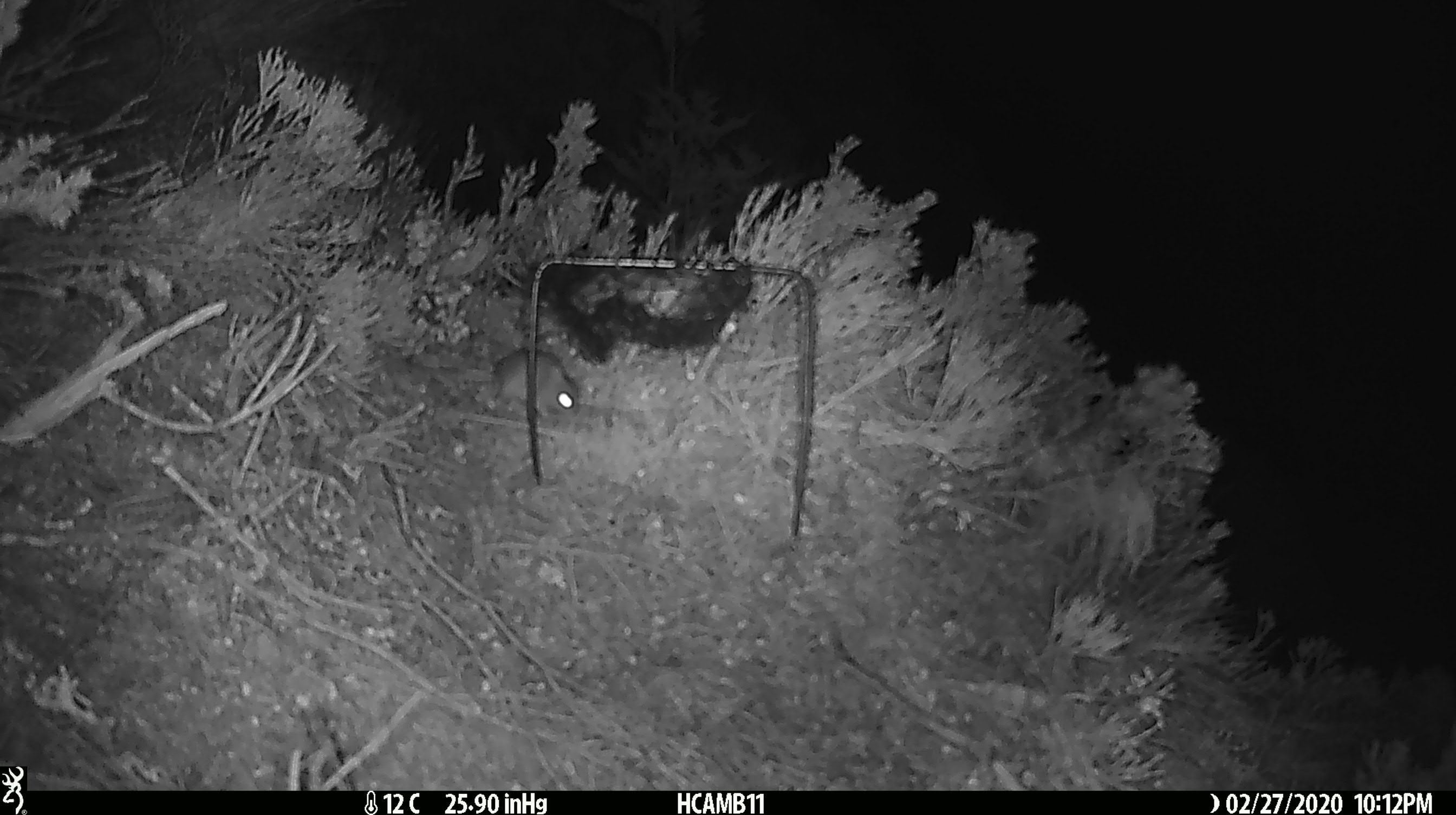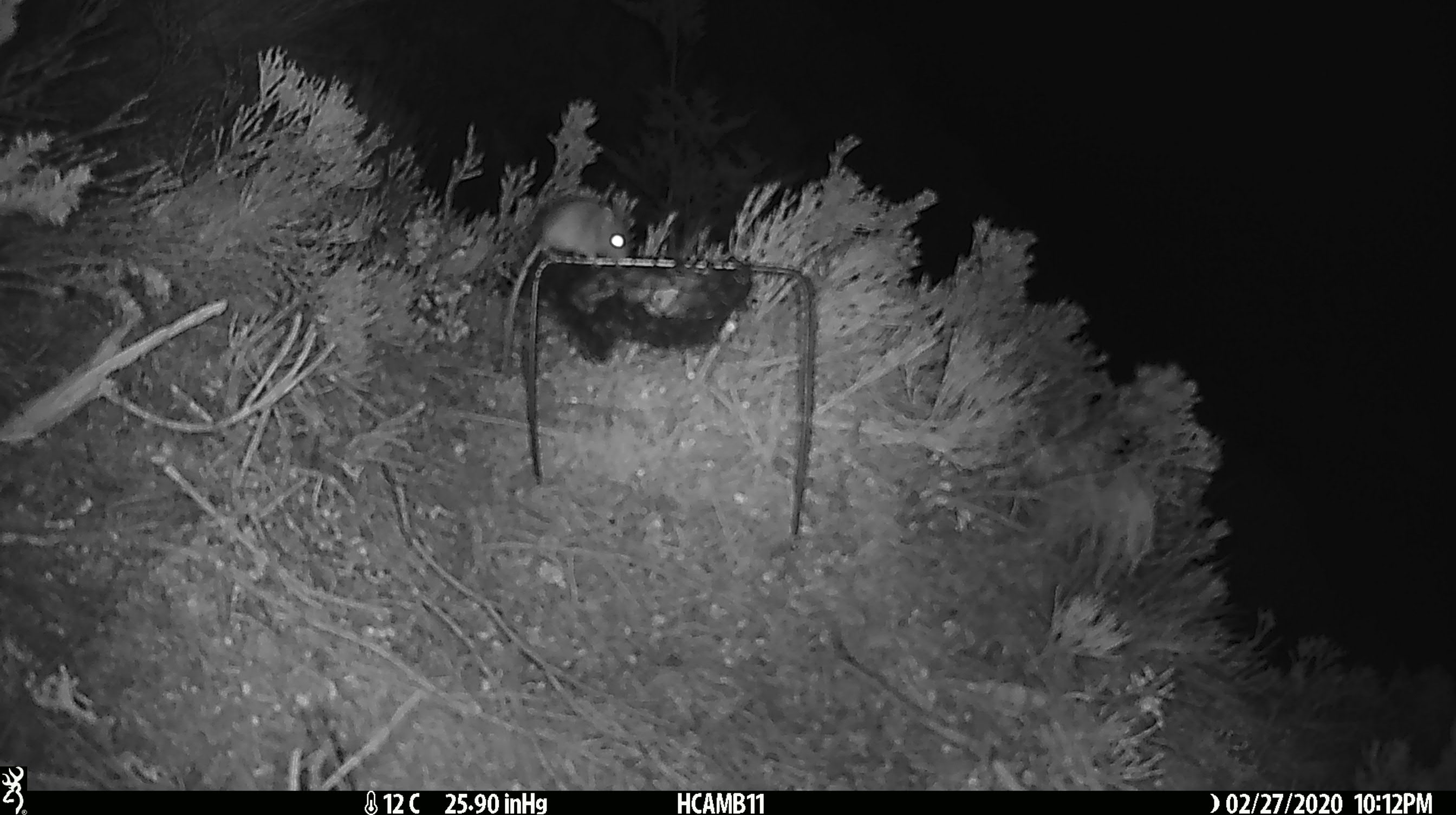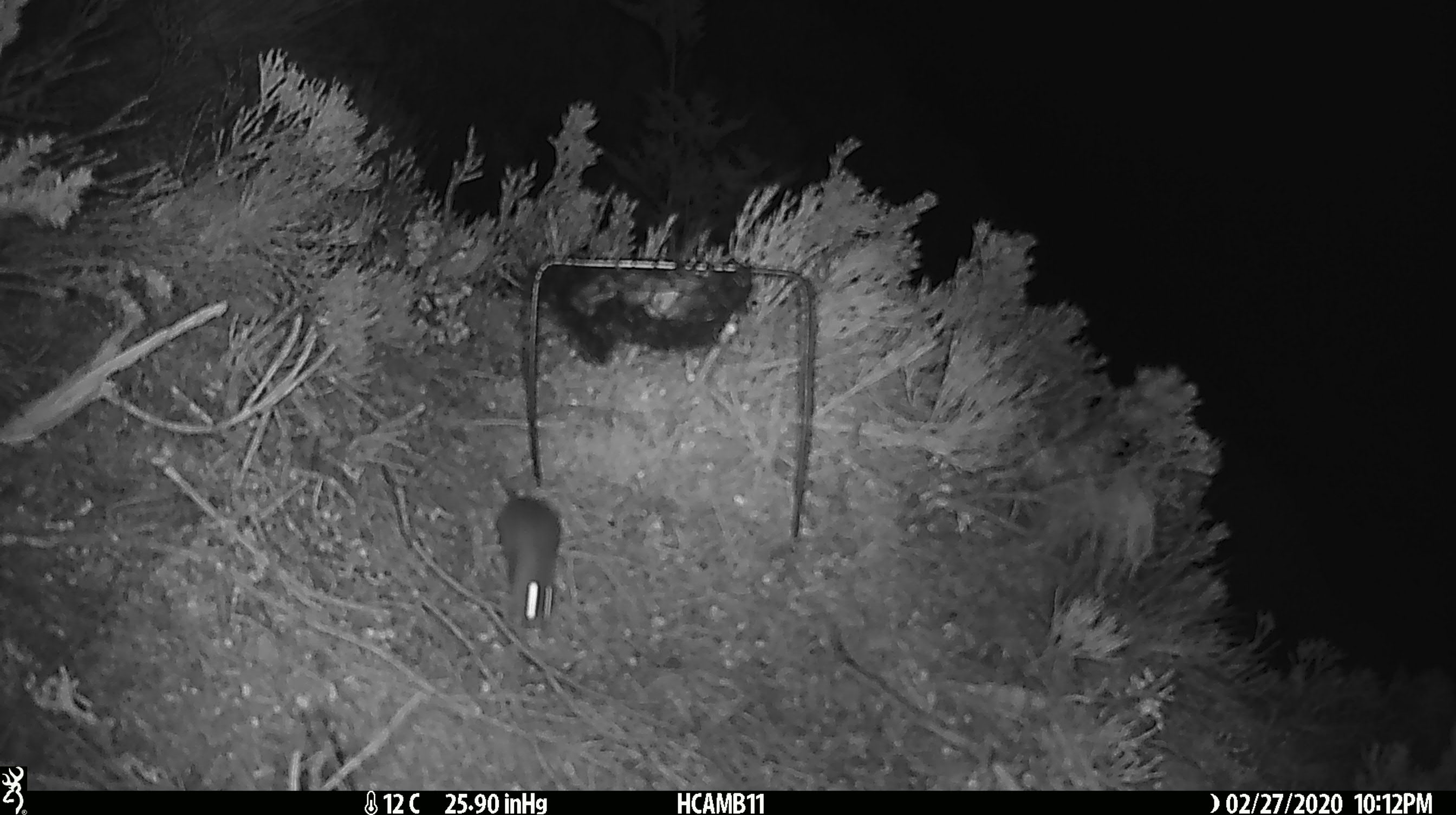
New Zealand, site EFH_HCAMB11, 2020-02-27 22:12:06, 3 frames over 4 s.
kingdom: Animalia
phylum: Chordata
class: Mammalia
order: Rodentia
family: Muridae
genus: Mus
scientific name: Mus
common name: mouse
Mouse (Mus).